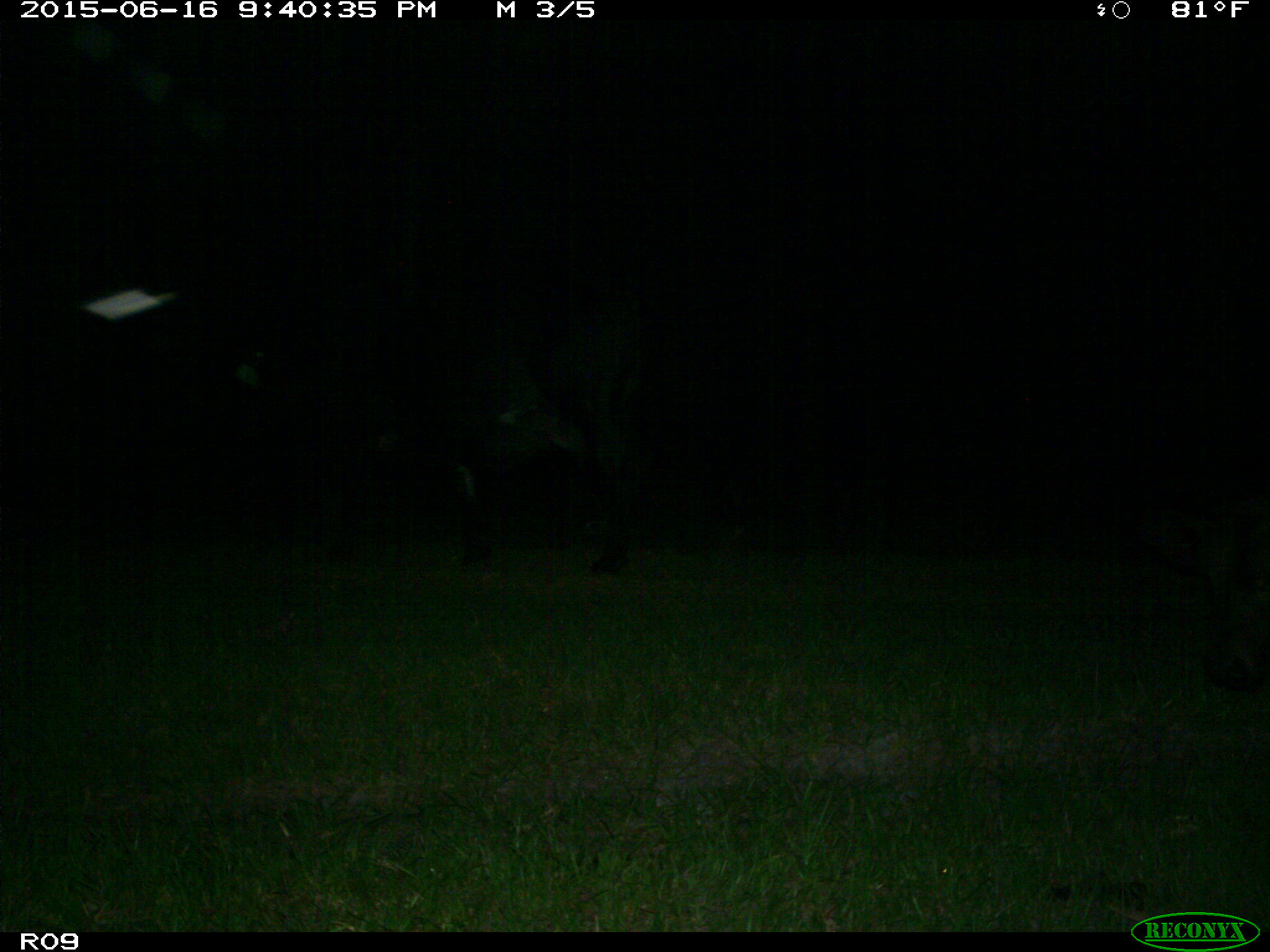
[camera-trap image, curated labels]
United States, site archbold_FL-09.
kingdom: Animalia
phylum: Chordata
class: Mammalia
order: Artiodactyla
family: Bovidae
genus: Bos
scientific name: Bos taurus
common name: domestic cow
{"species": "Bos taurus (domestic cow)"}